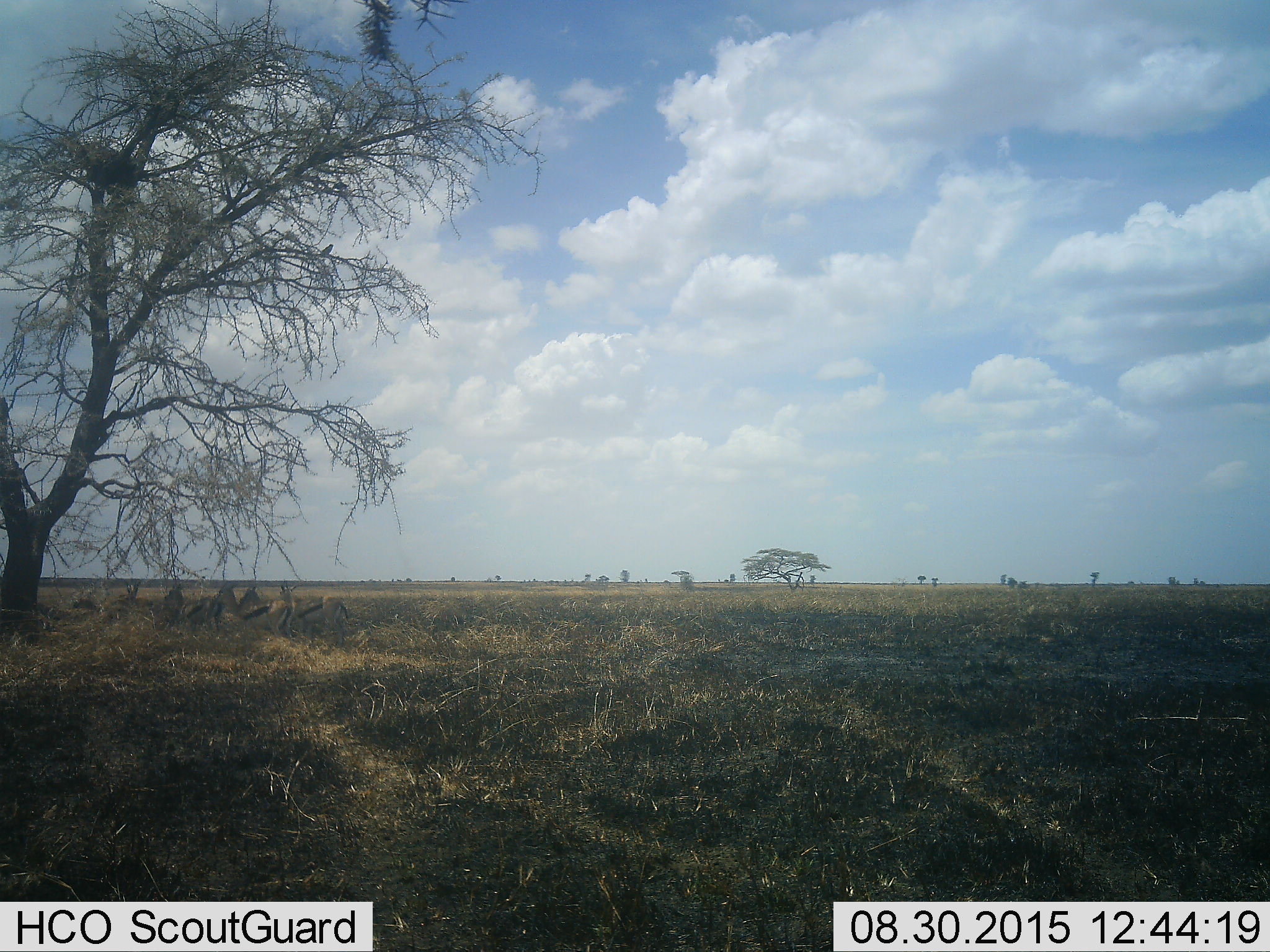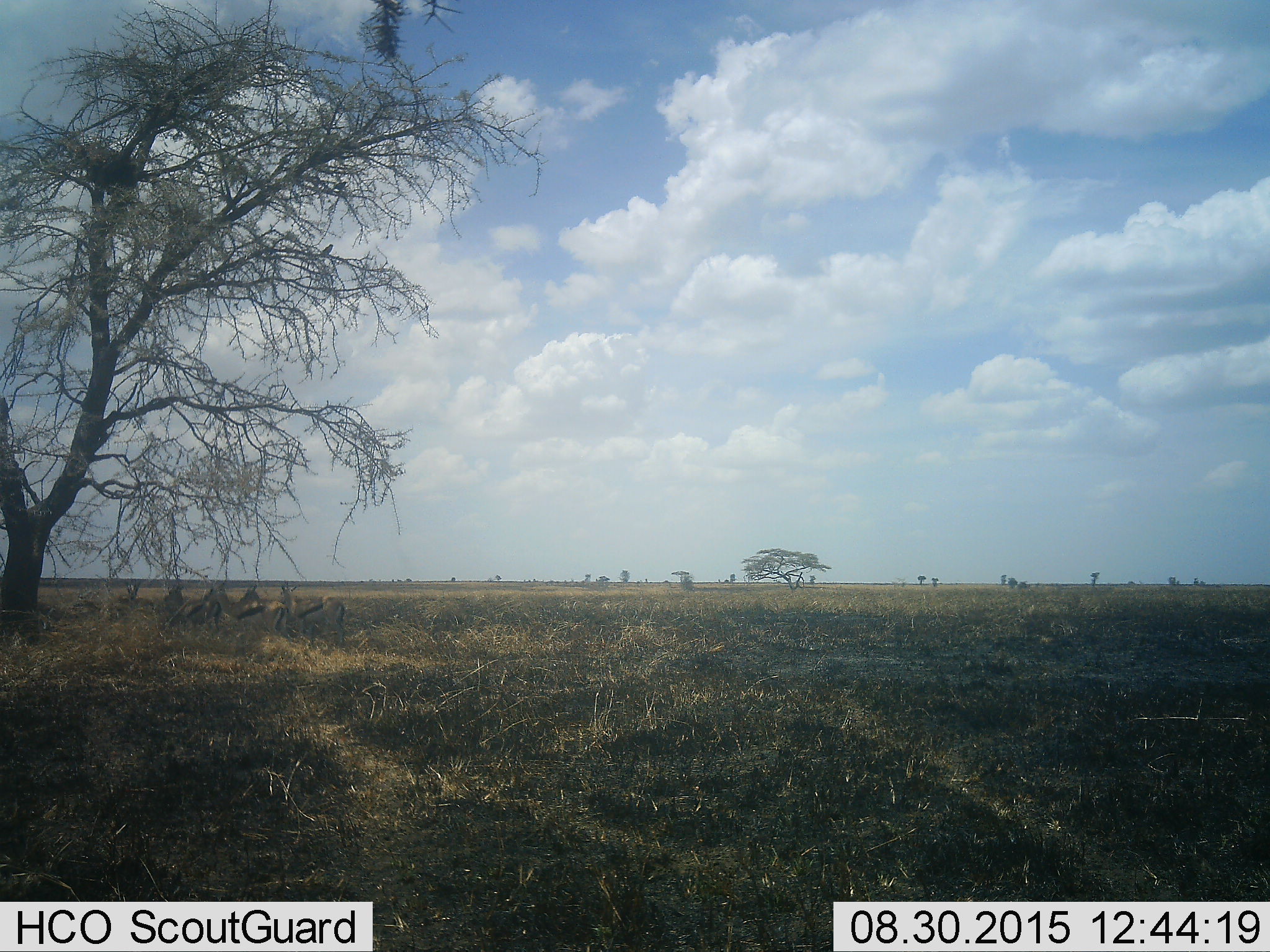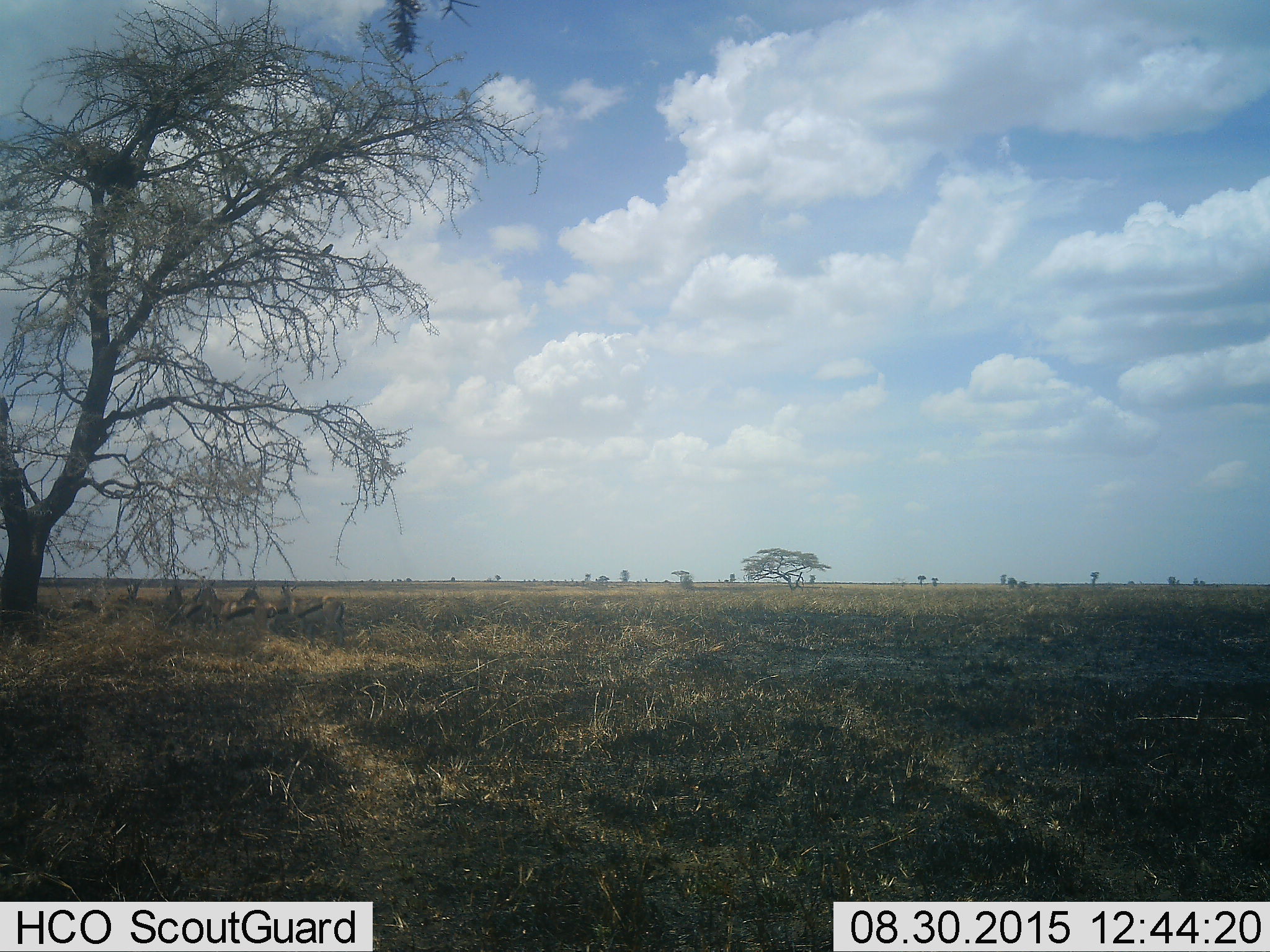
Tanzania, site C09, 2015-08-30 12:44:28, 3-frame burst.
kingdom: Animalia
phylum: Chordata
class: Mammalia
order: Artiodactyla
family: Bovidae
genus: Eudorcas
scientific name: Eudorcas thomsonii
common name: thomson's gazelle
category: gazellethomsons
Gazellethomsons (thomson's gazelle) (Eudorcas thomsonii), count 6. Behavior (volunteer vote fractions): standing 89%, resting 11%, moving 44%, interacting 11%. Young present (vote fraction): 0%. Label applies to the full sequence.